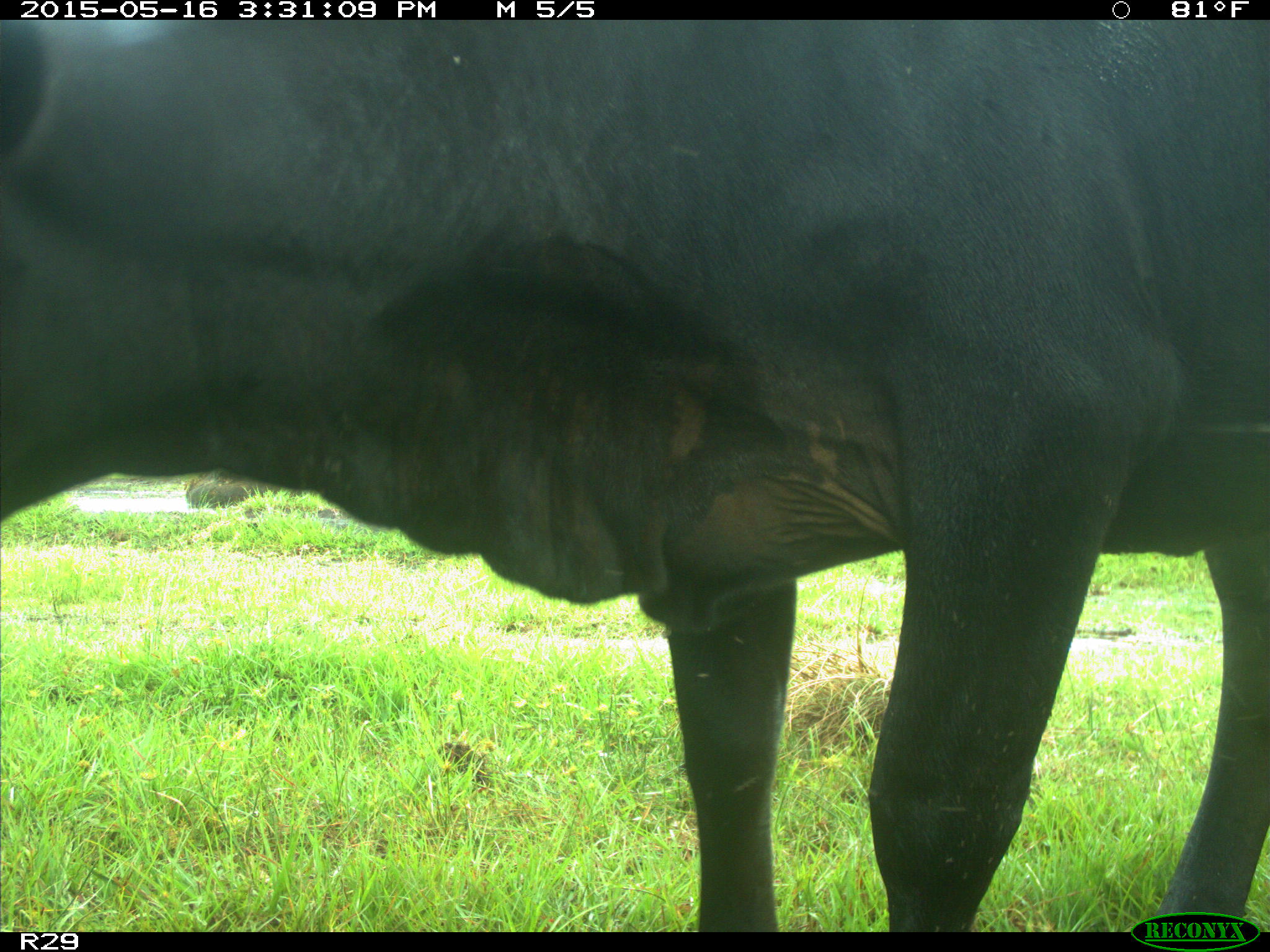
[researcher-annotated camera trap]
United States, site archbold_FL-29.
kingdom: Animalia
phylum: Chordata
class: Mammalia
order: Artiodactyla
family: Bovidae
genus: Bos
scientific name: Bos taurus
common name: domestic cow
Bos taurus (domestic cow).